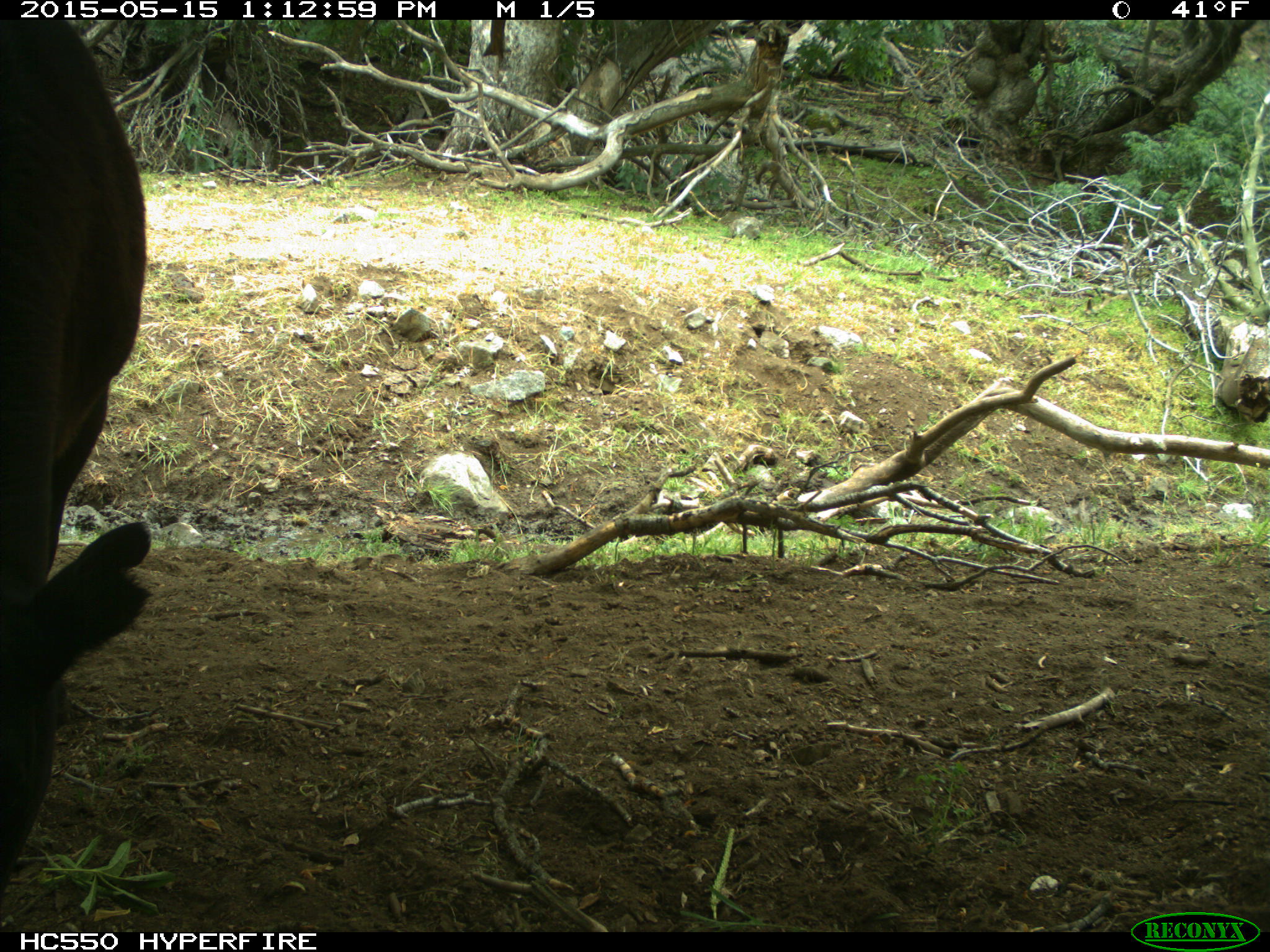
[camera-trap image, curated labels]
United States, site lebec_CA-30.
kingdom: Animalia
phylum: Chordata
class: Mammalia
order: Artiodactyla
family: Bovidae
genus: Bos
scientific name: Bos taurus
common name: domestic cow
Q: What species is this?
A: Bos taurus (domestic cow).